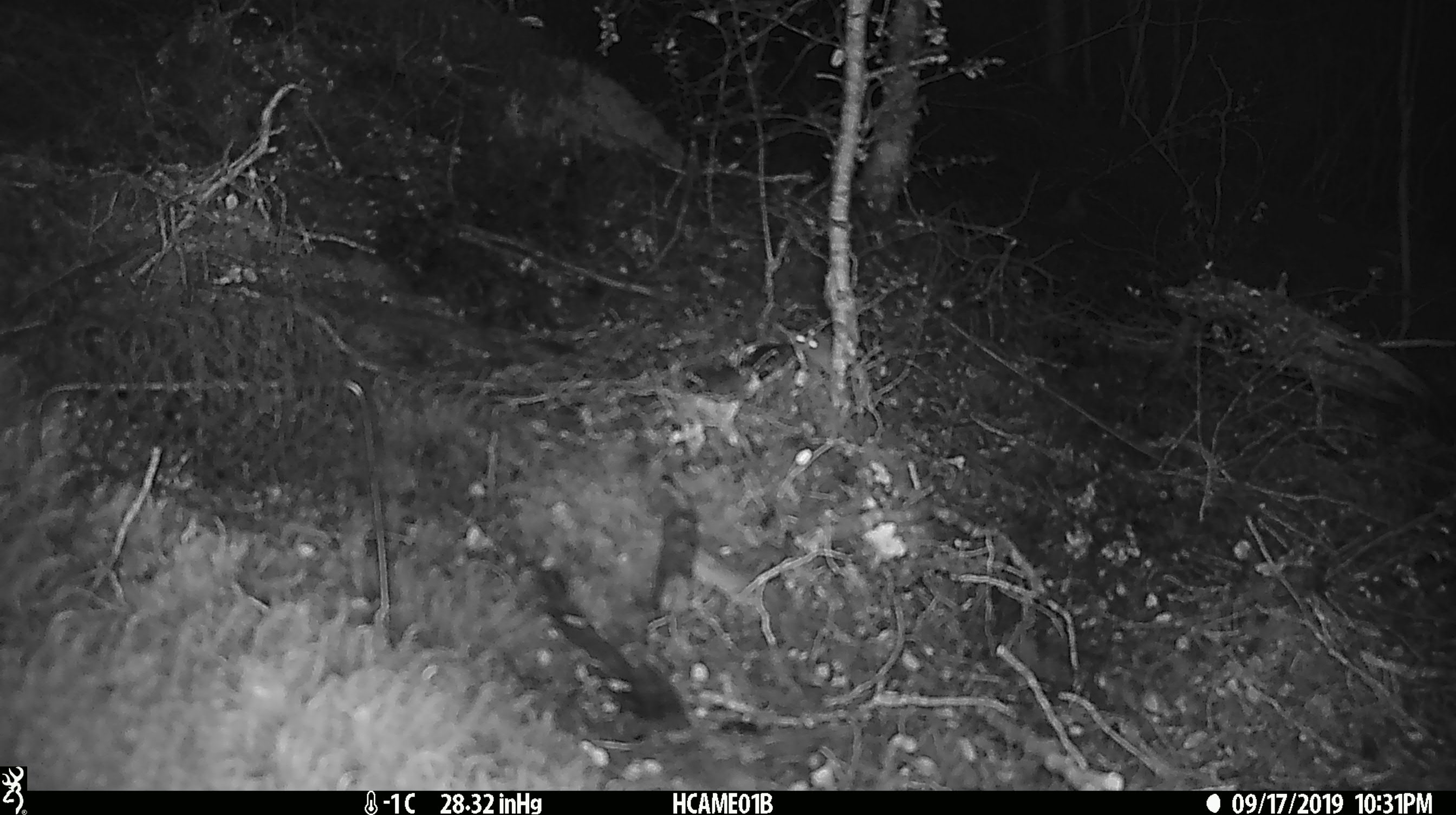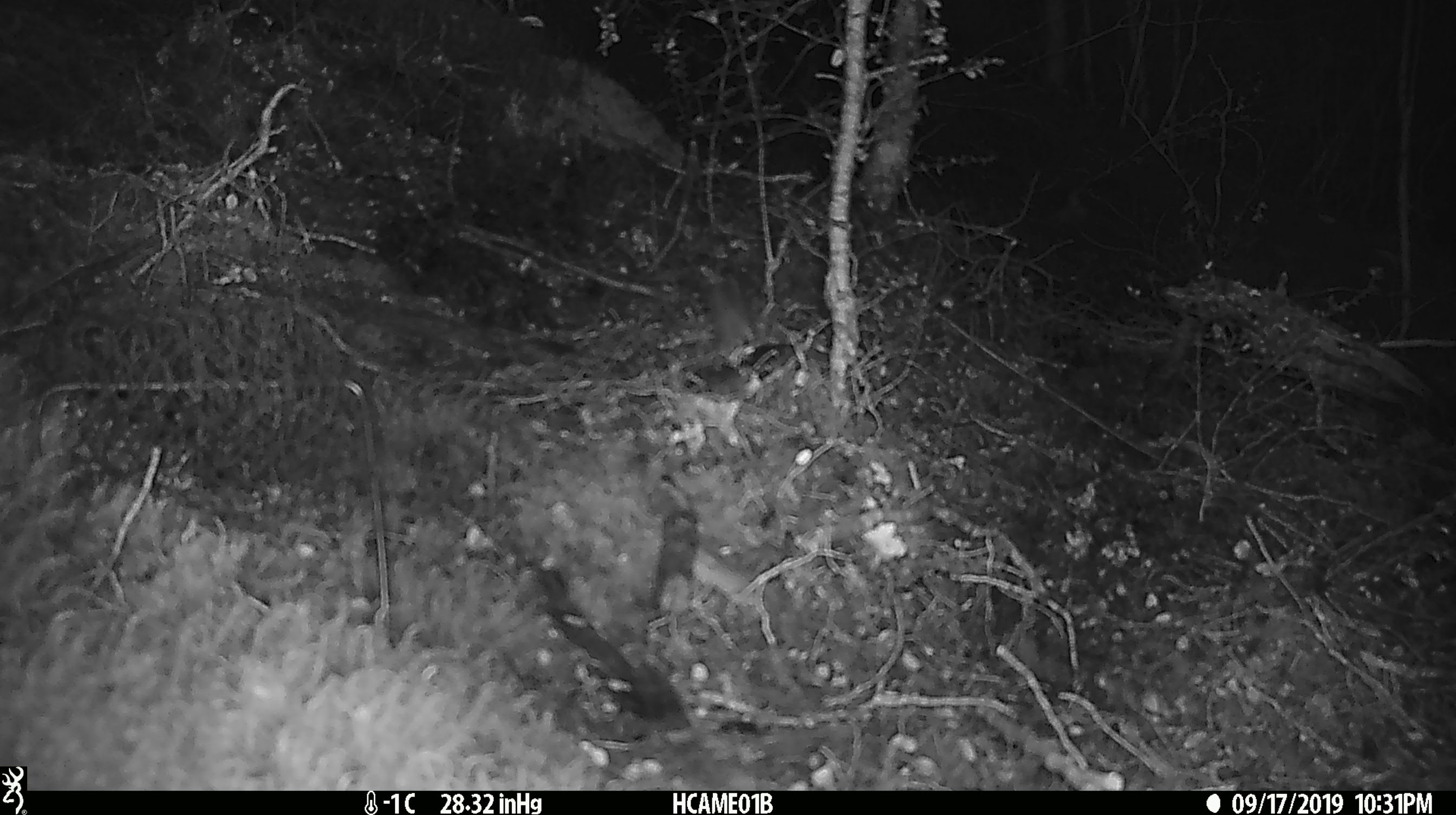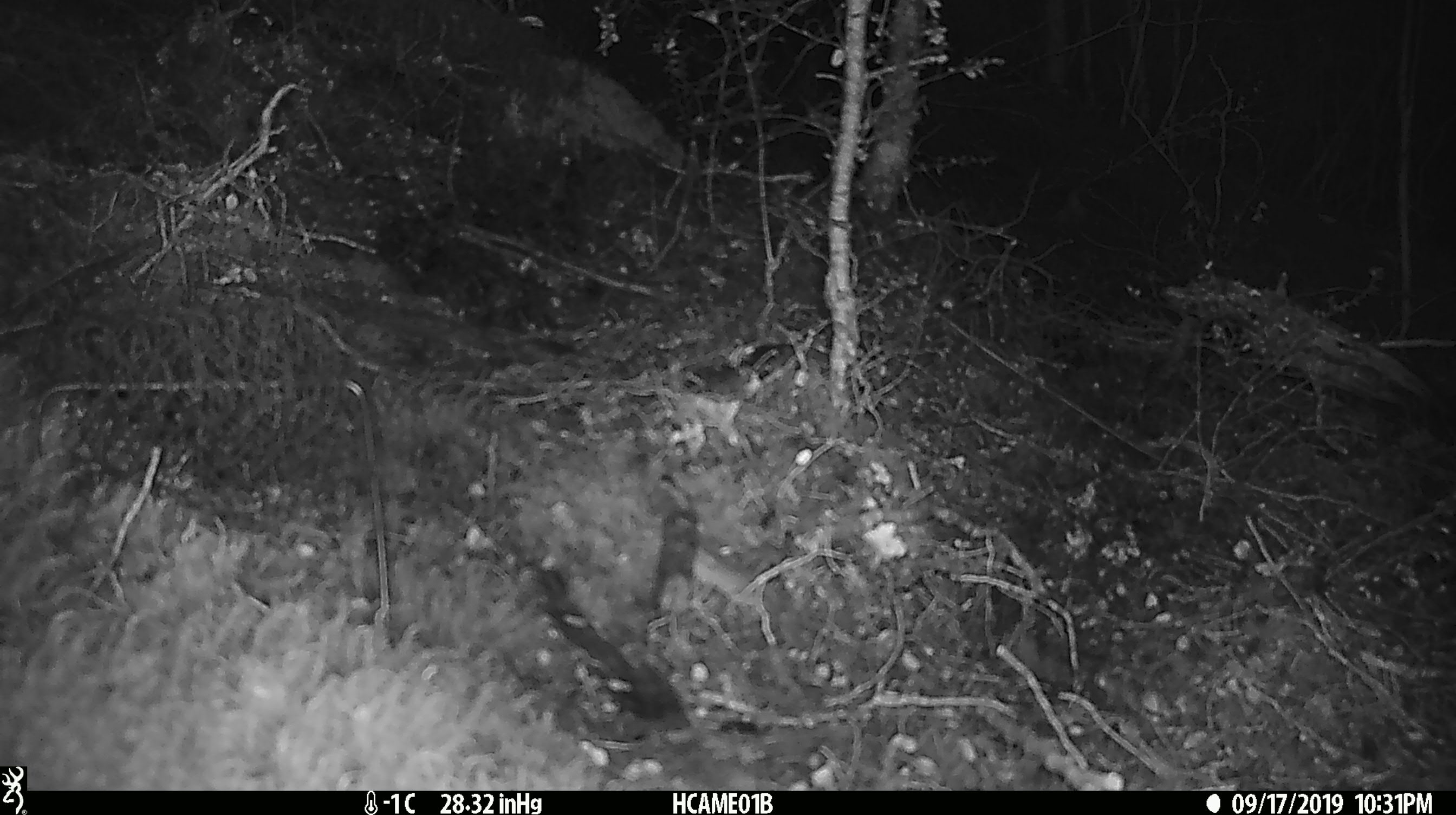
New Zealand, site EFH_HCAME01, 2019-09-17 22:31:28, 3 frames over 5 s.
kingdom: Animalia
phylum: Chordata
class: Mammalia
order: Rodentia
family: Muridae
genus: Mus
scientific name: Mus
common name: mouse